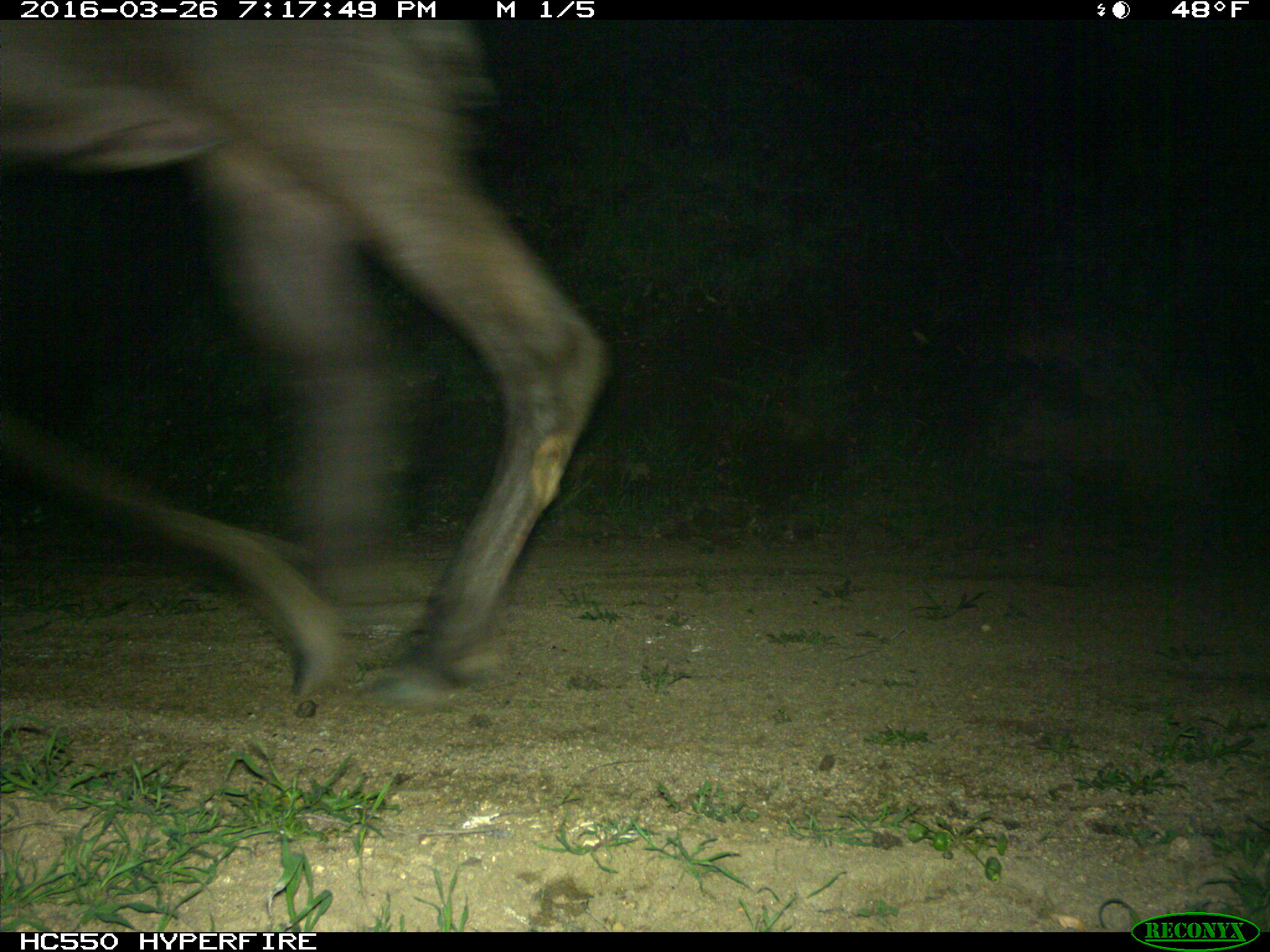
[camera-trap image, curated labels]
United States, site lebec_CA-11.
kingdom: Animalia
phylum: Chordata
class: Mammalia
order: Artiodactyla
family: Cervidae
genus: Cervus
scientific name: Cervus canadensis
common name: elk